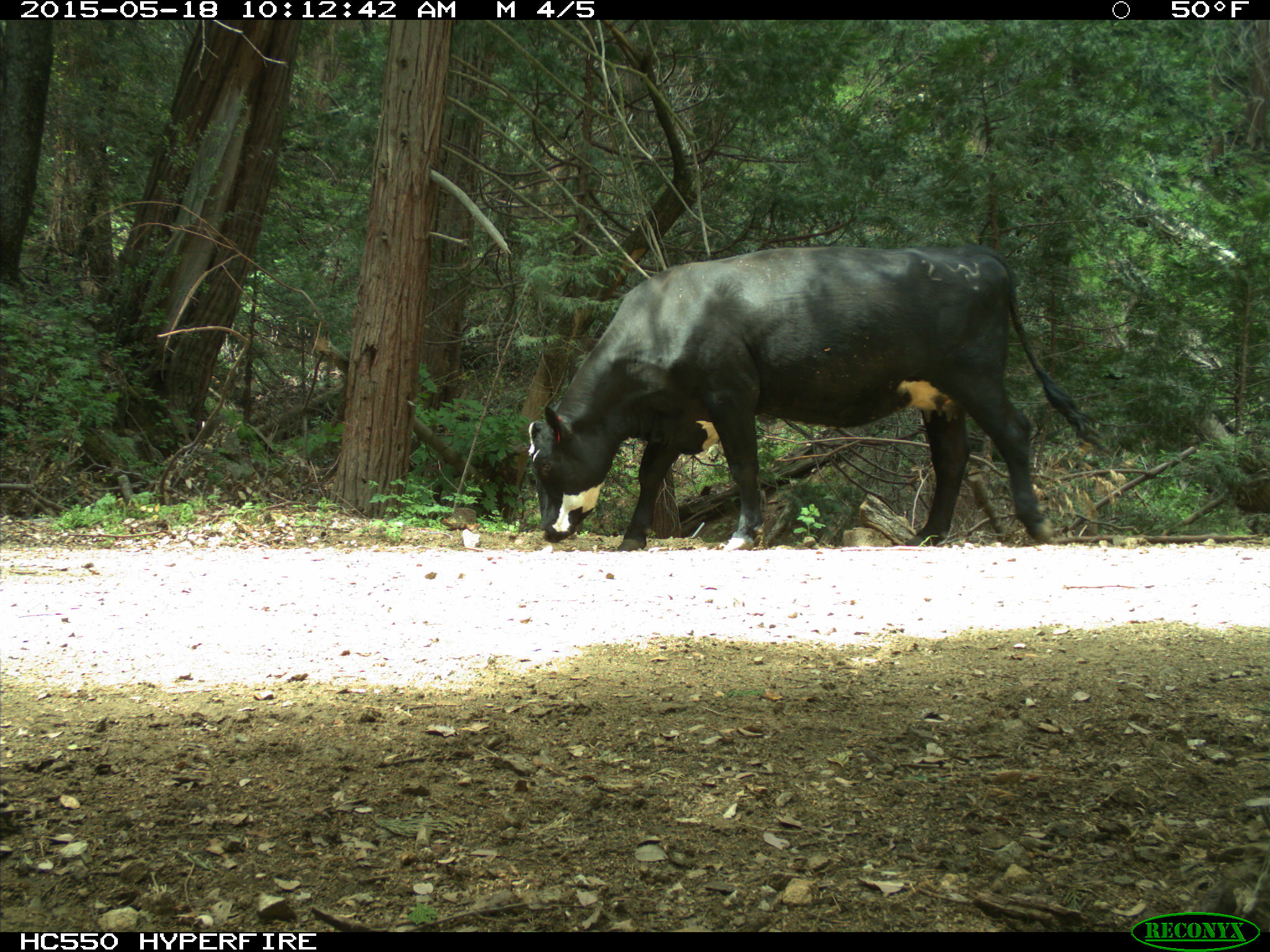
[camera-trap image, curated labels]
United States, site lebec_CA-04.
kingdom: Animalia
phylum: Chordata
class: Mammalia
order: Artiodactyla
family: Bovidae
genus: Bos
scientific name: Bos taurus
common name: domestic cow